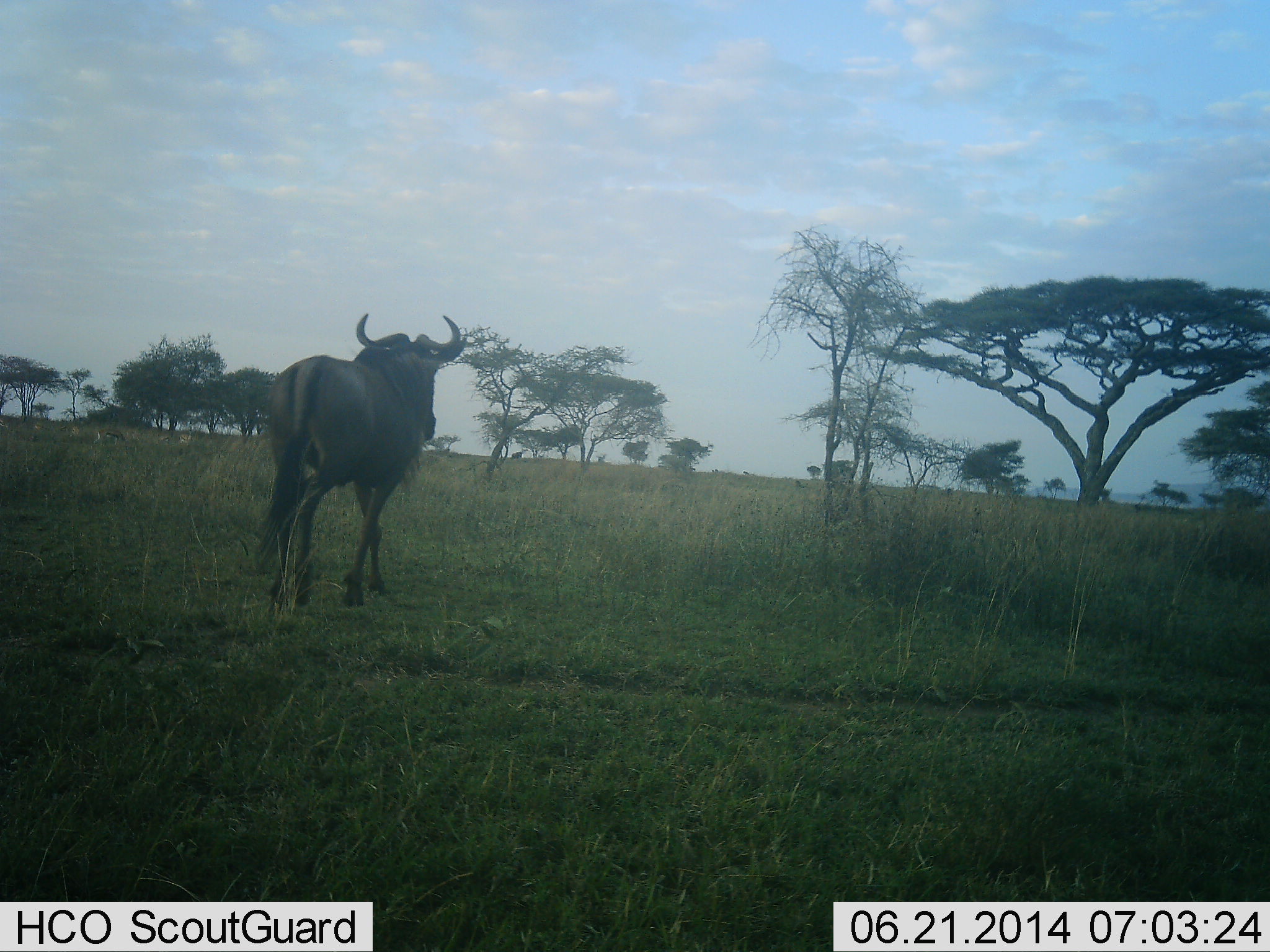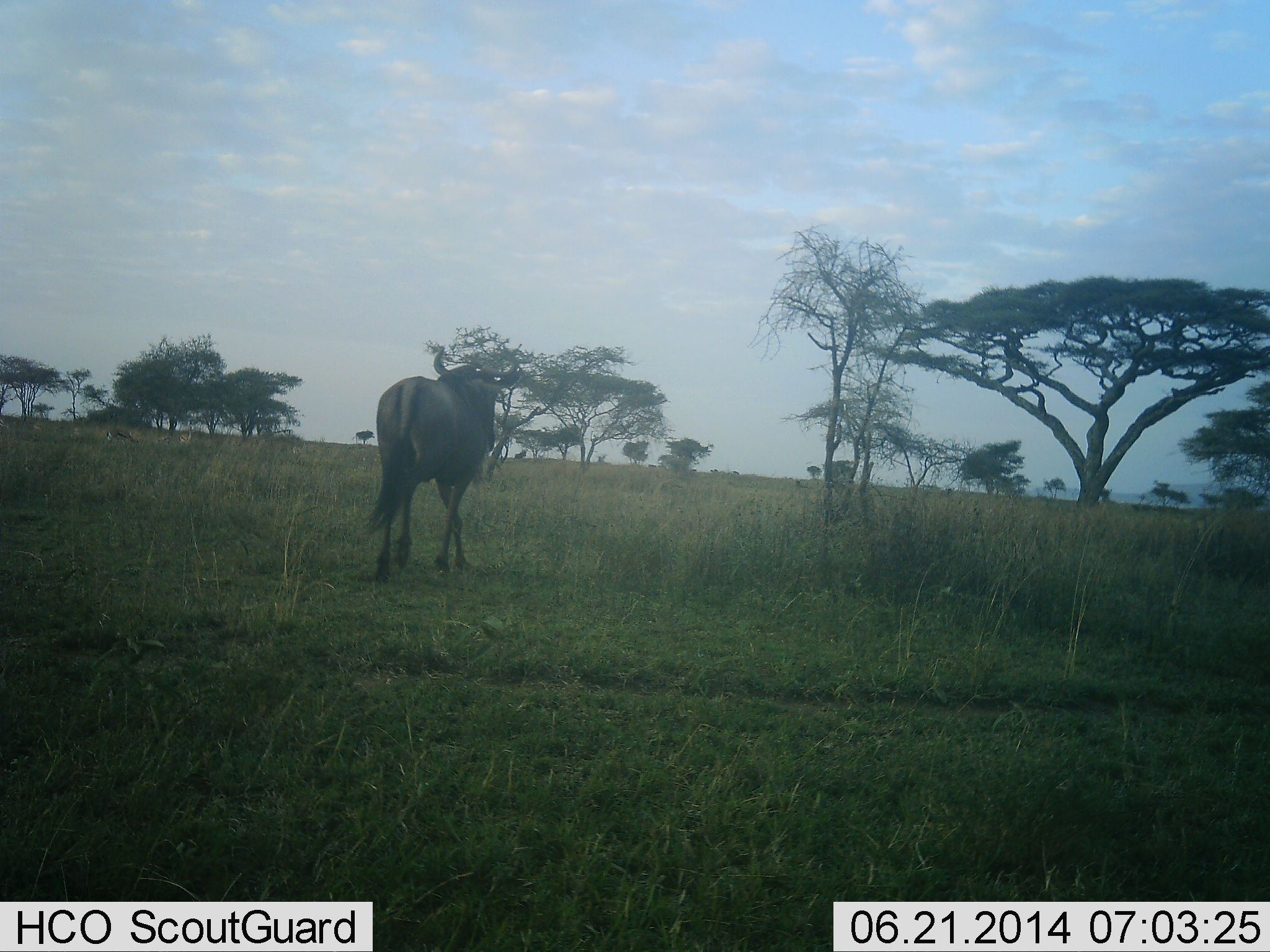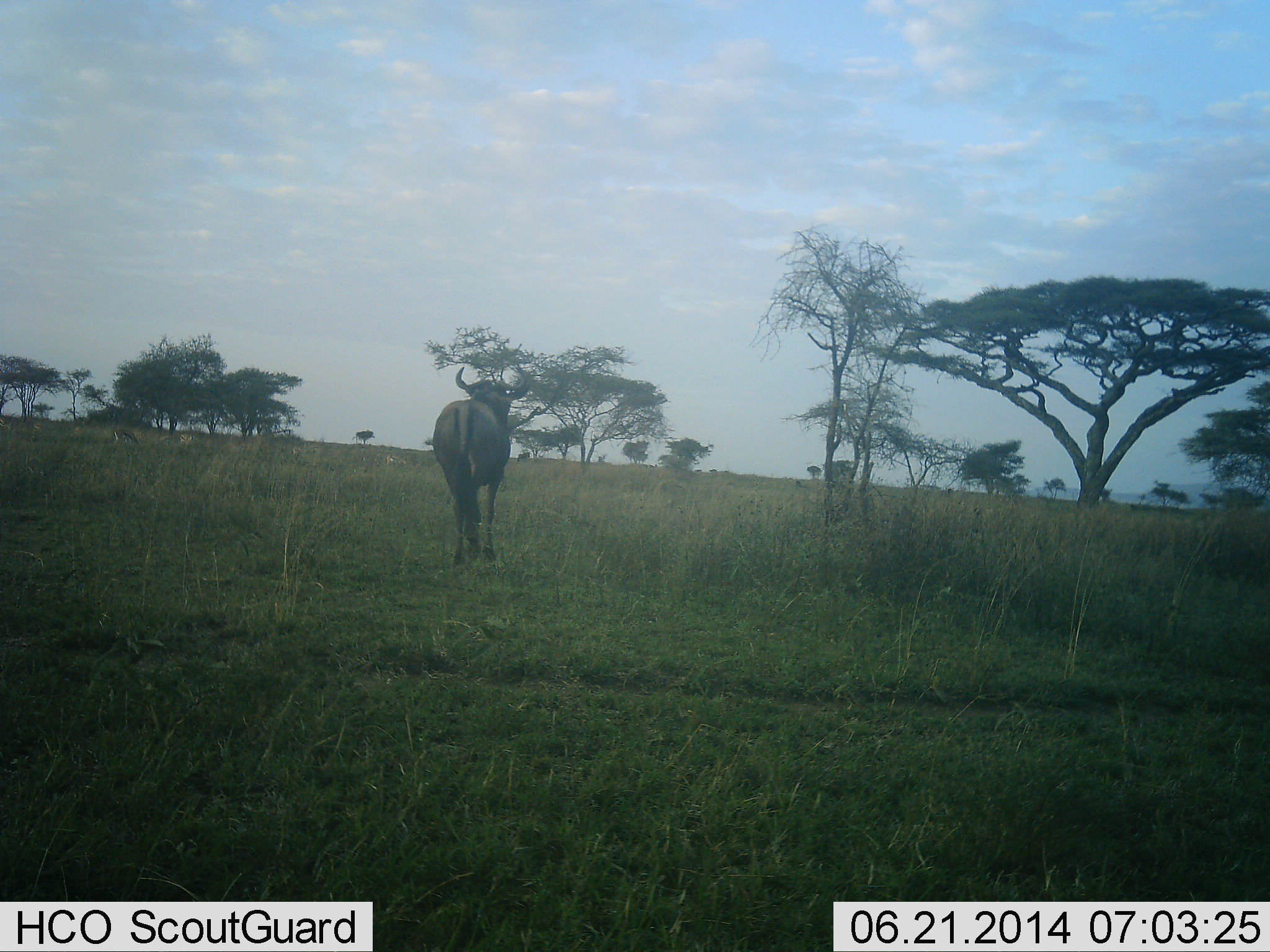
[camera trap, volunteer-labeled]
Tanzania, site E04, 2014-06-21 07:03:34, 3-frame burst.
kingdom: Animalia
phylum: Chordata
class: Mammalia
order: Artiodactyla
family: Bovidae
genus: Connochaetes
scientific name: Connochaetes taurinus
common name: blue wildebeest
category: wildebeest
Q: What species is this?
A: Wildebeest (blue wildebeest) (Connochaetes taurinus).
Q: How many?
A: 1.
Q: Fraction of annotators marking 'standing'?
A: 0%.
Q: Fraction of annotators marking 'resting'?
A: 8%.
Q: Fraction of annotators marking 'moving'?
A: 92%.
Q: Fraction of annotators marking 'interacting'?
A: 0%.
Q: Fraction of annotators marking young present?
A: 0%.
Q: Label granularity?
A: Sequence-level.